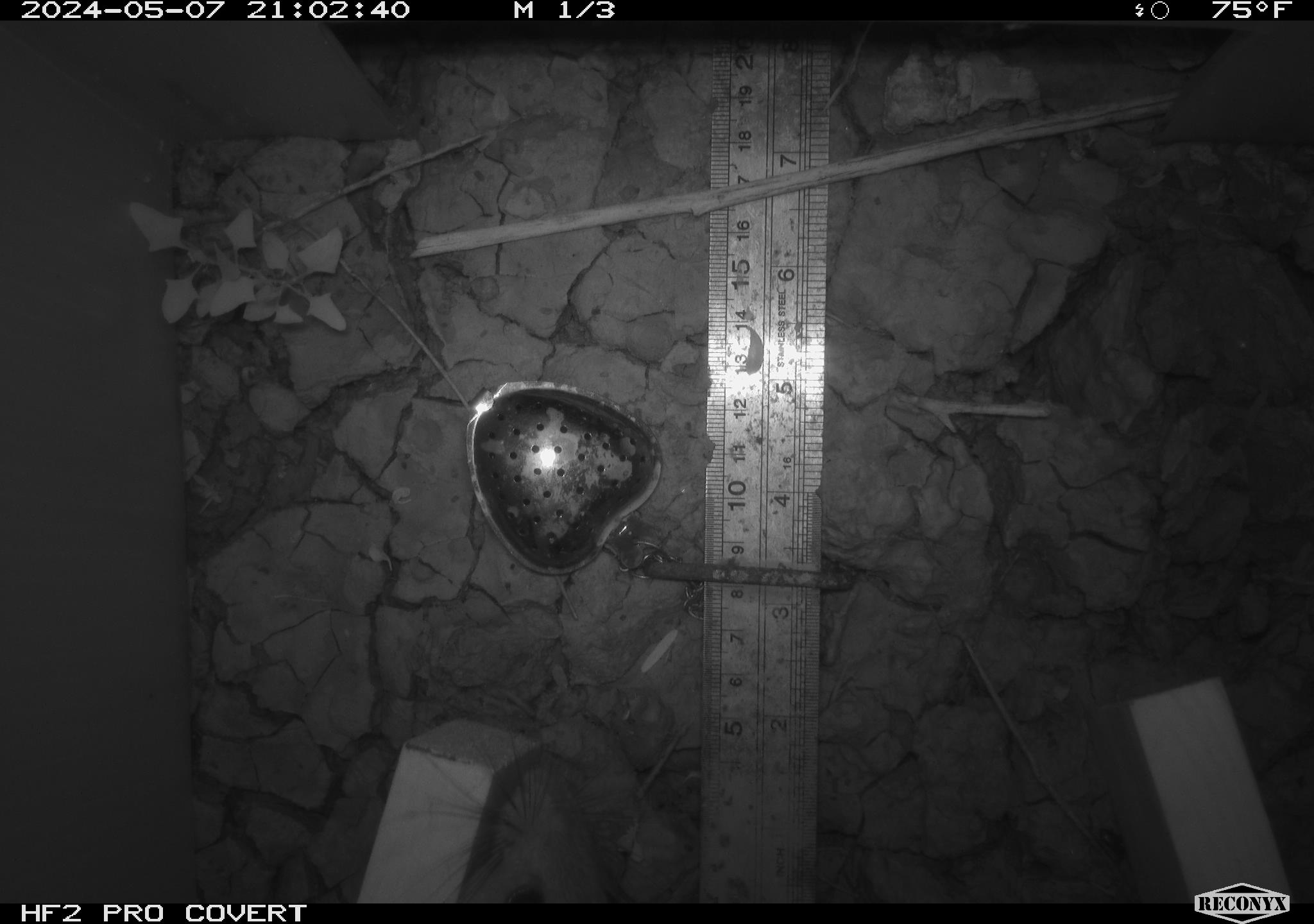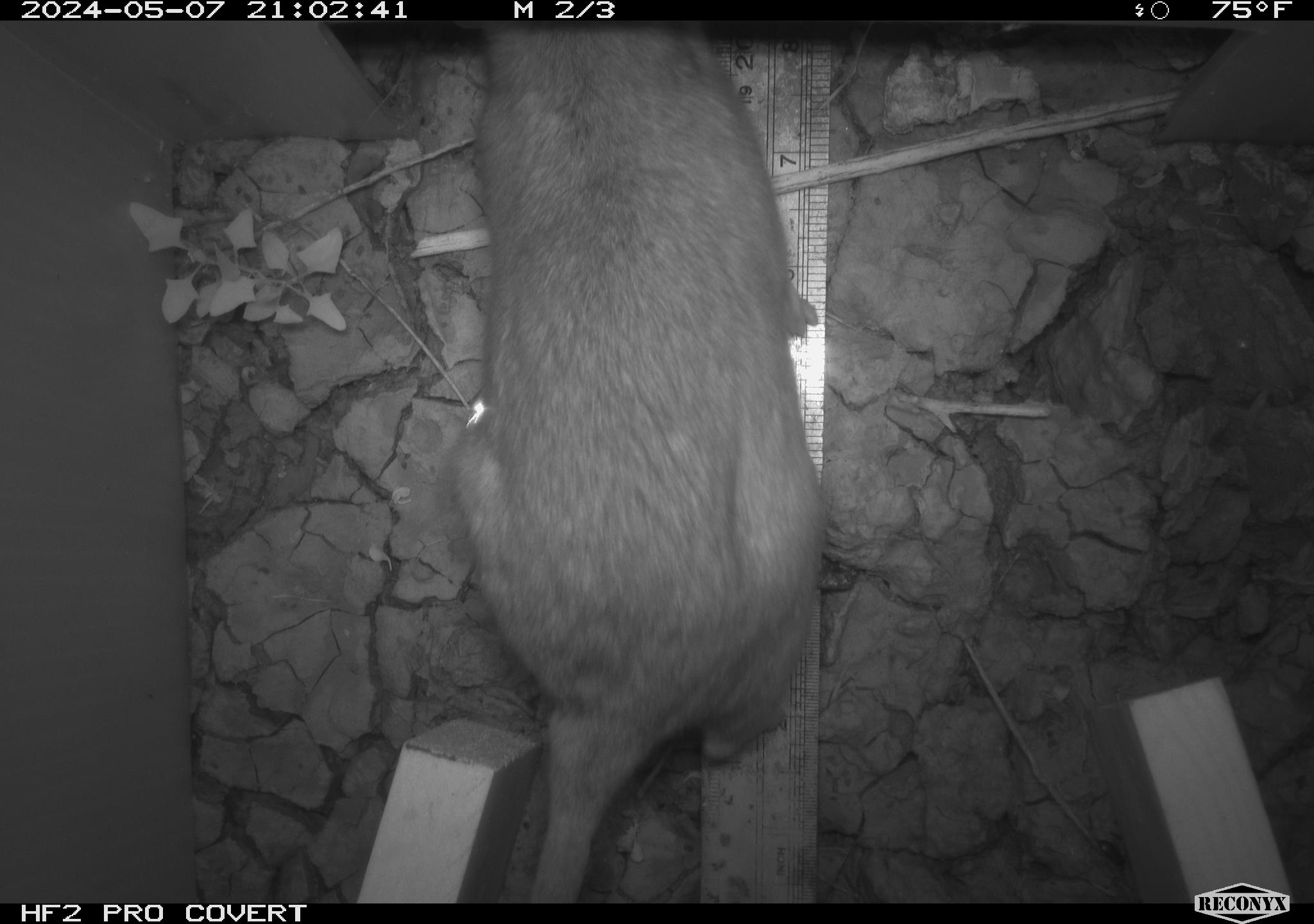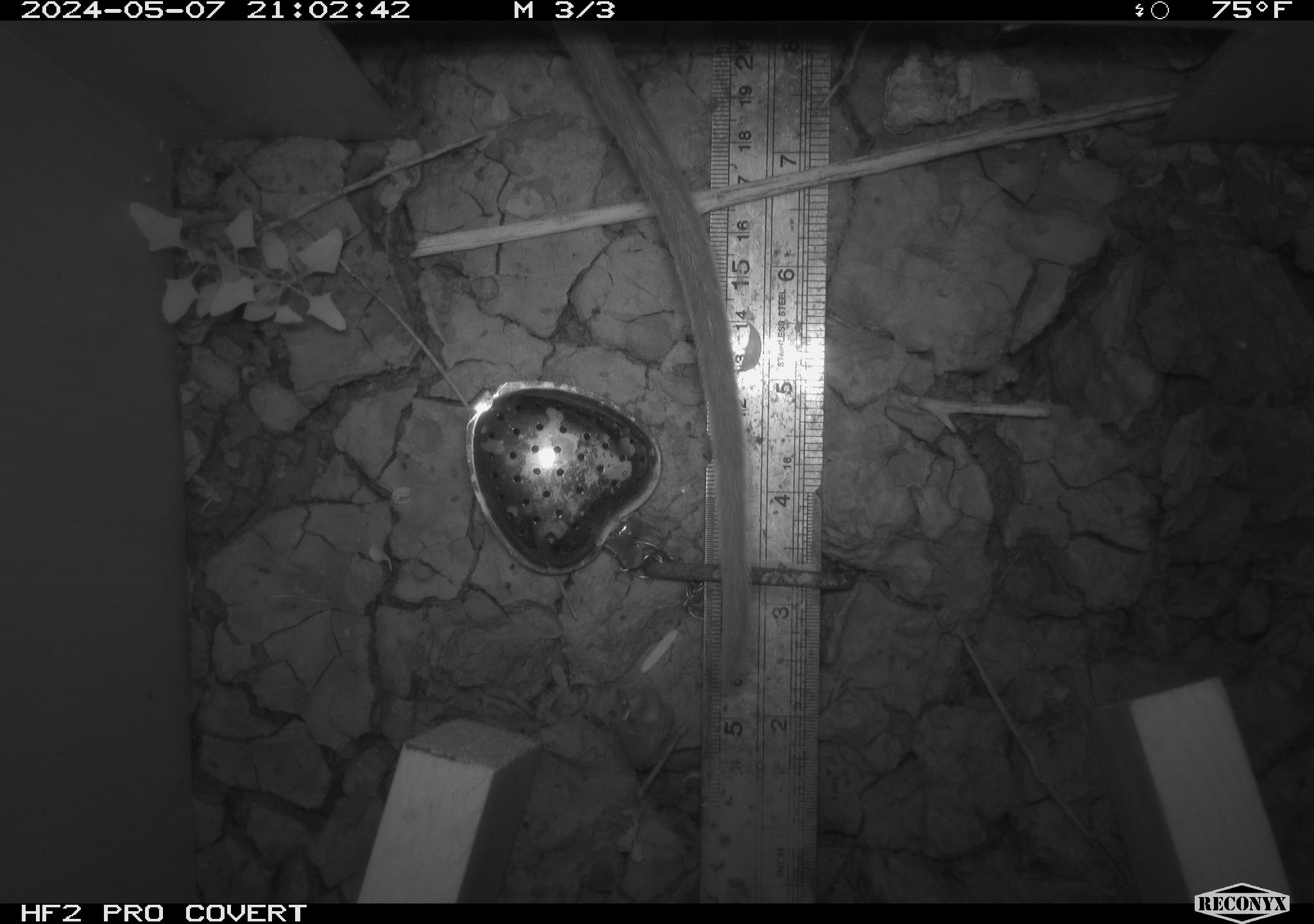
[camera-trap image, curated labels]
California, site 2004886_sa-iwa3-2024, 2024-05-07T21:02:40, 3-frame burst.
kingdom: Animalia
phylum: Chordata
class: Mammalia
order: Rodentia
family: Cricetidae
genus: Sigmodon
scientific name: Sigmodon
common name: cotton rat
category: sigmodon species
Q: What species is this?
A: Sigmodon species (cotton rat) (Sigmodon).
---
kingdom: Animalia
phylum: Chordata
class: Mammalia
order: Rodentia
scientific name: Rodentia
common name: woodrat or rat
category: woodrat or rat species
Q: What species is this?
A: Woodrat or rat species (woodrat or rat) (Rodentia).